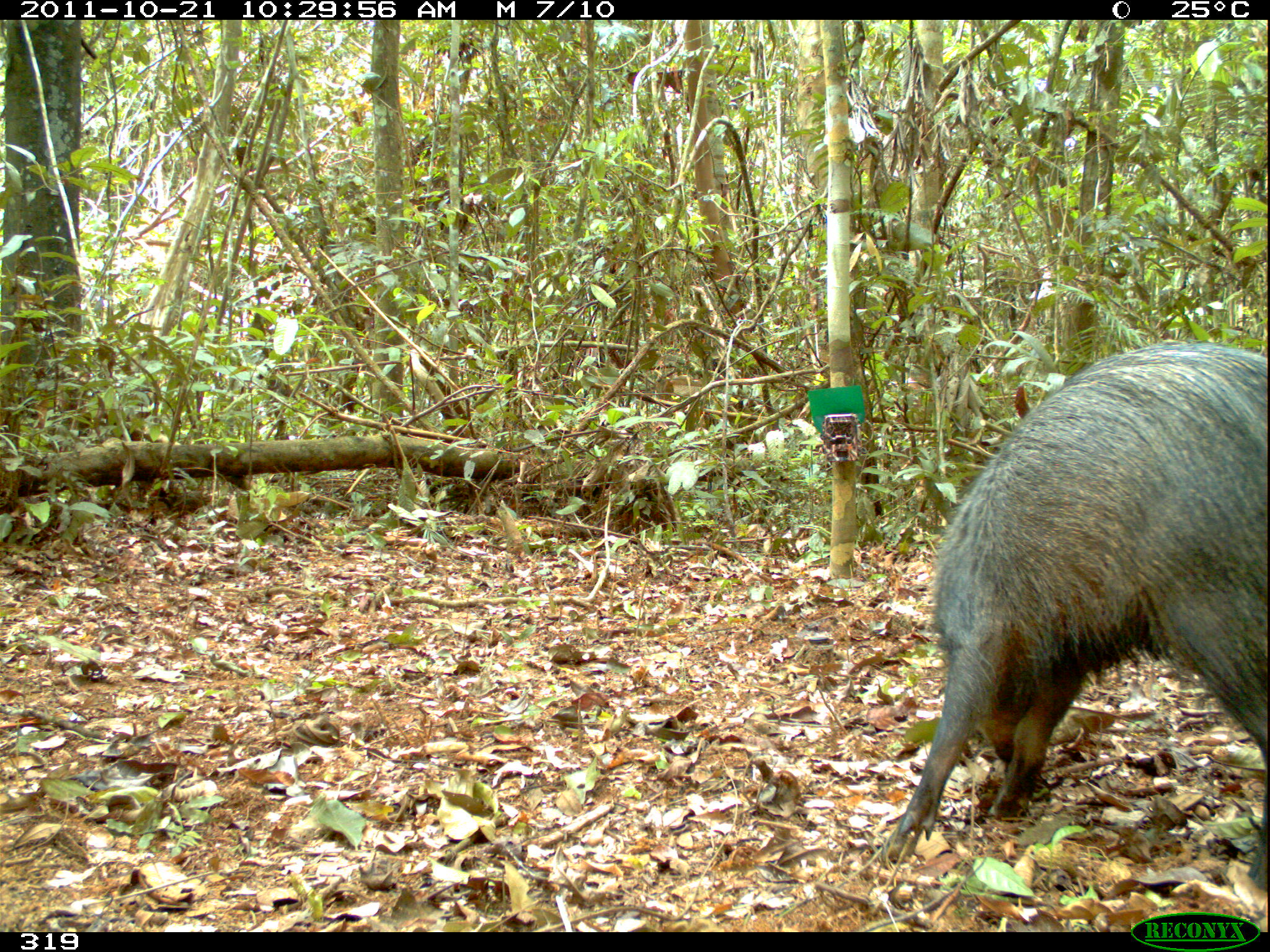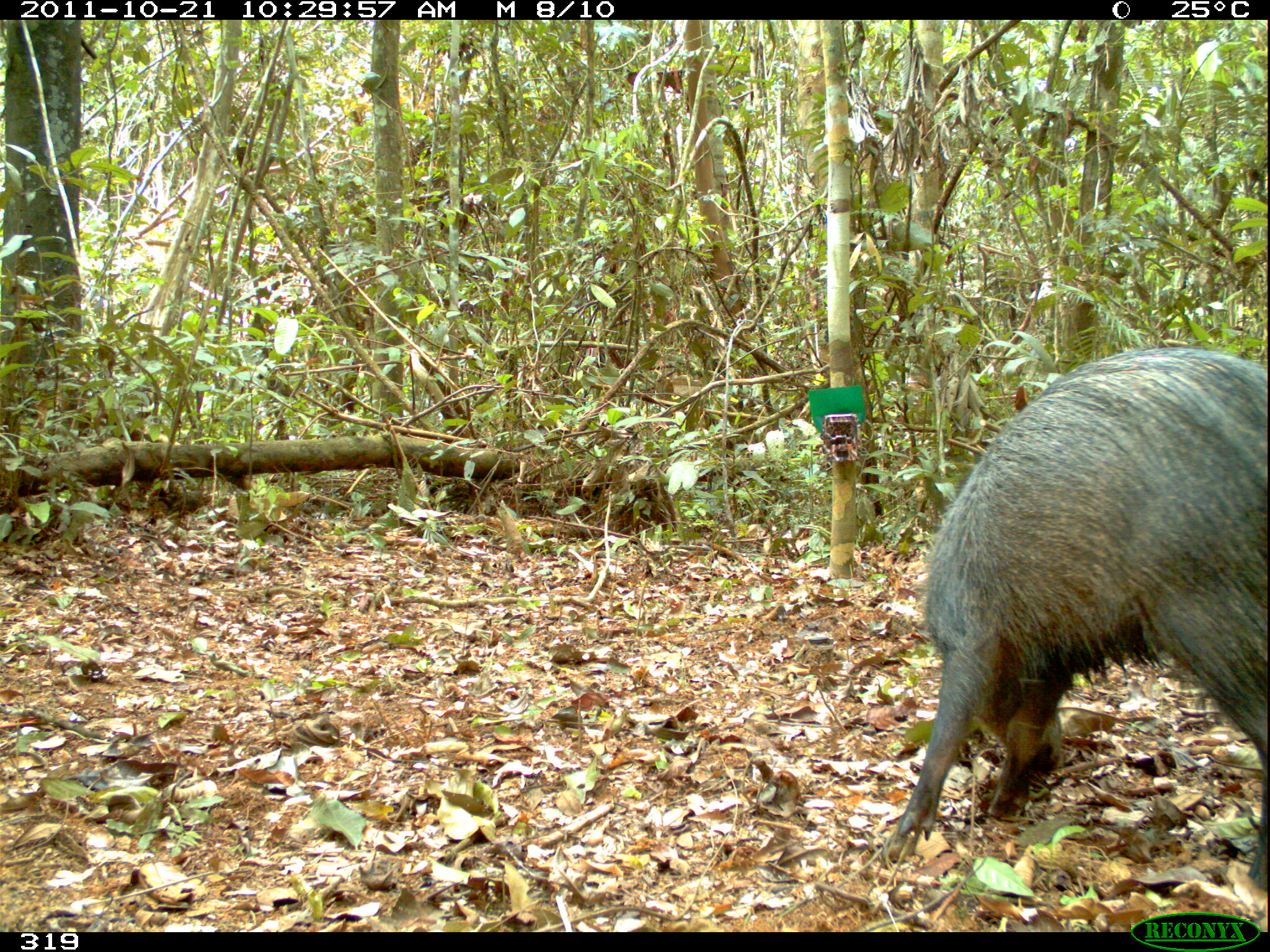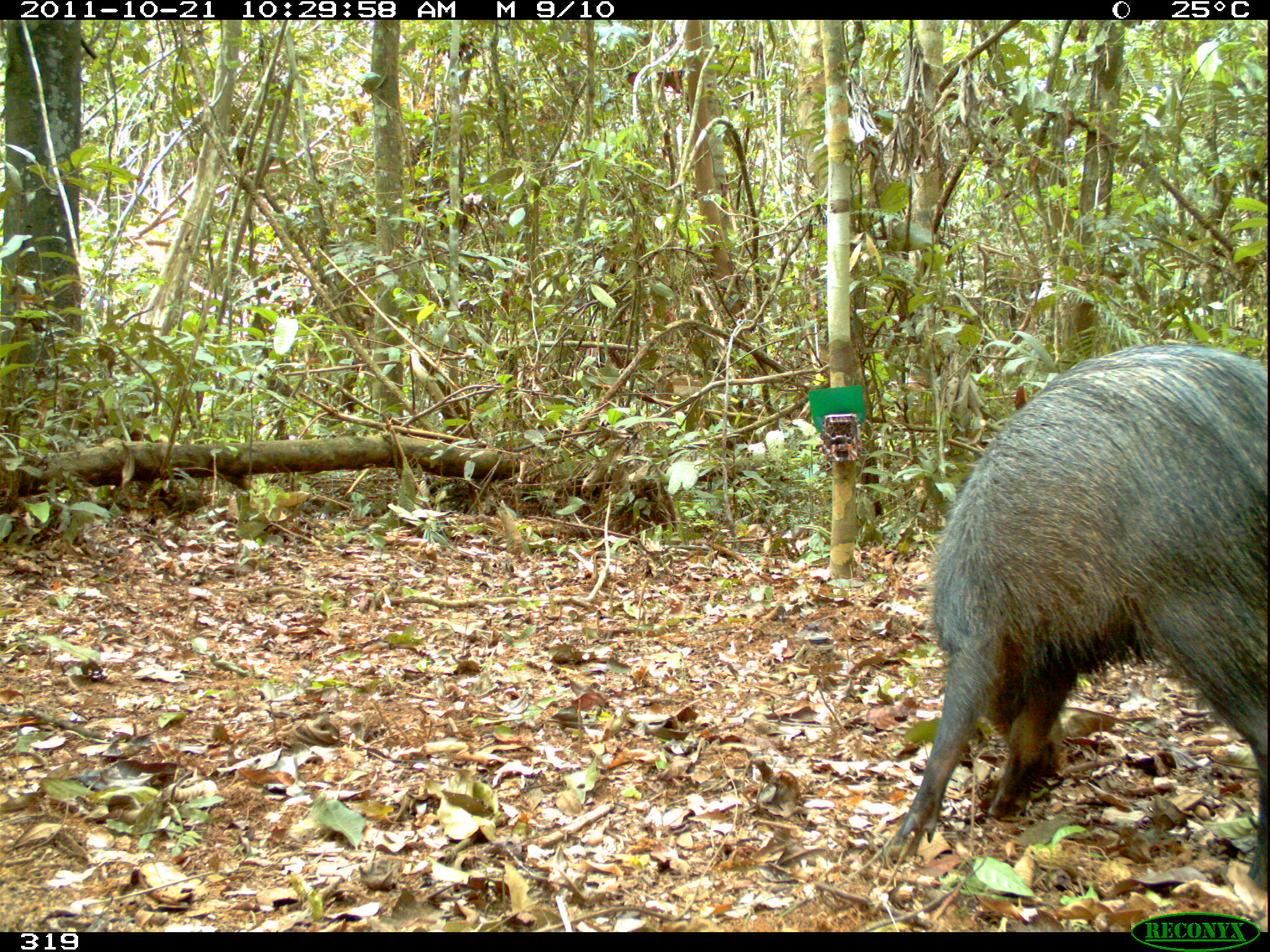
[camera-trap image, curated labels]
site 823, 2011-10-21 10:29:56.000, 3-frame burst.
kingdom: Animalia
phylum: Chordata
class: Mammalia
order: Artiodactyla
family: Tayassuidae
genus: Pecari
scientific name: Pecari tajacu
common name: collared peccary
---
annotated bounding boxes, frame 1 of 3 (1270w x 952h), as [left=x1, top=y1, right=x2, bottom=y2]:
pecari tajacu: [left=878, top=343, right=1270, bottom=863]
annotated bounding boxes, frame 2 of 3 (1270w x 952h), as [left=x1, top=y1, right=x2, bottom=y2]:
pecari tajacu: [left=878, top=344, right=1269, bottom=887]